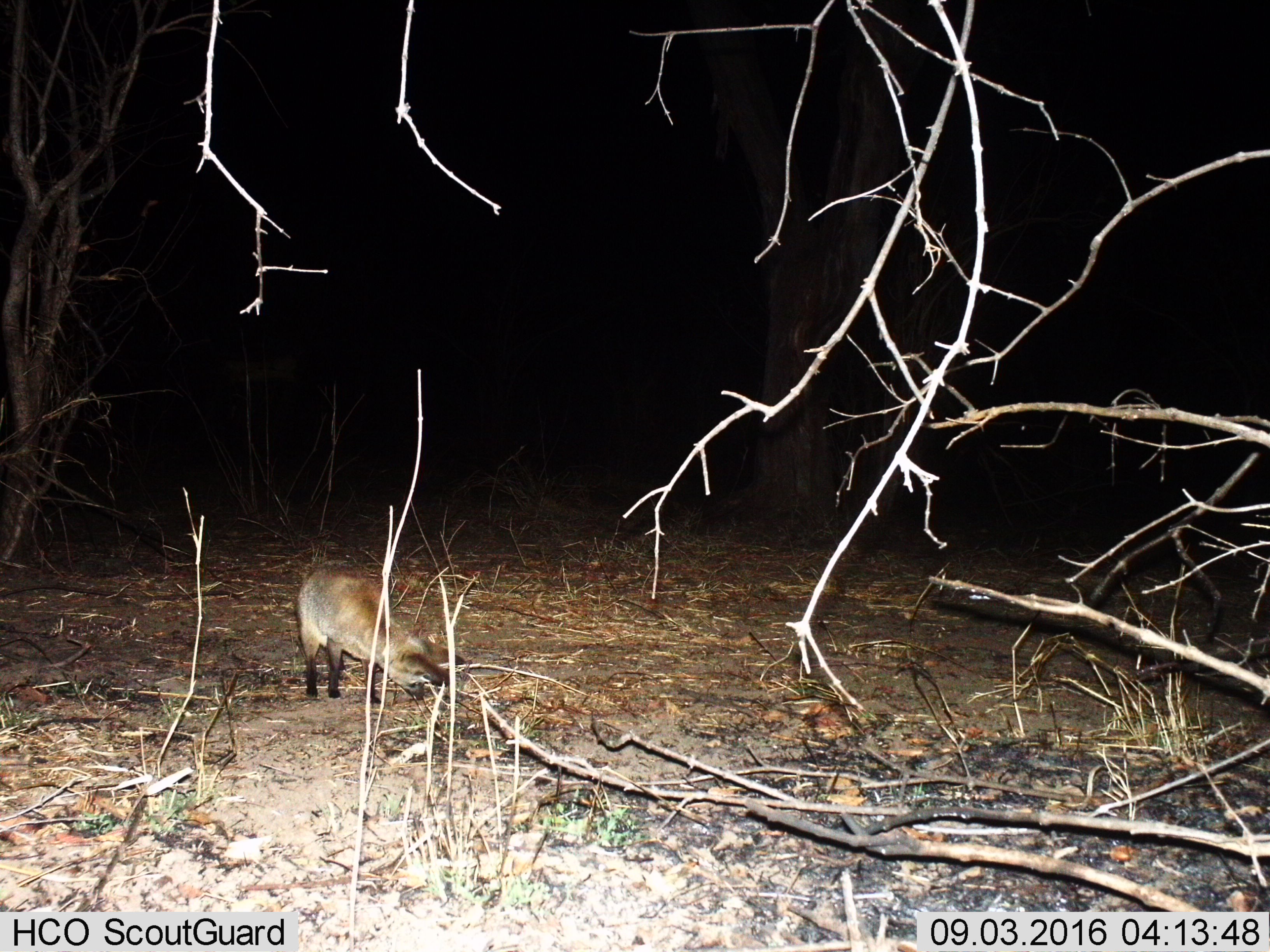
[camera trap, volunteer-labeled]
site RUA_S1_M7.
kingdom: Animalia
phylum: Chordata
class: Mammalia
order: Carnivora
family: Canidae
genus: Otocyon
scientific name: Otocyon megalotis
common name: bat-eared fox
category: foxbateared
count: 1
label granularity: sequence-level